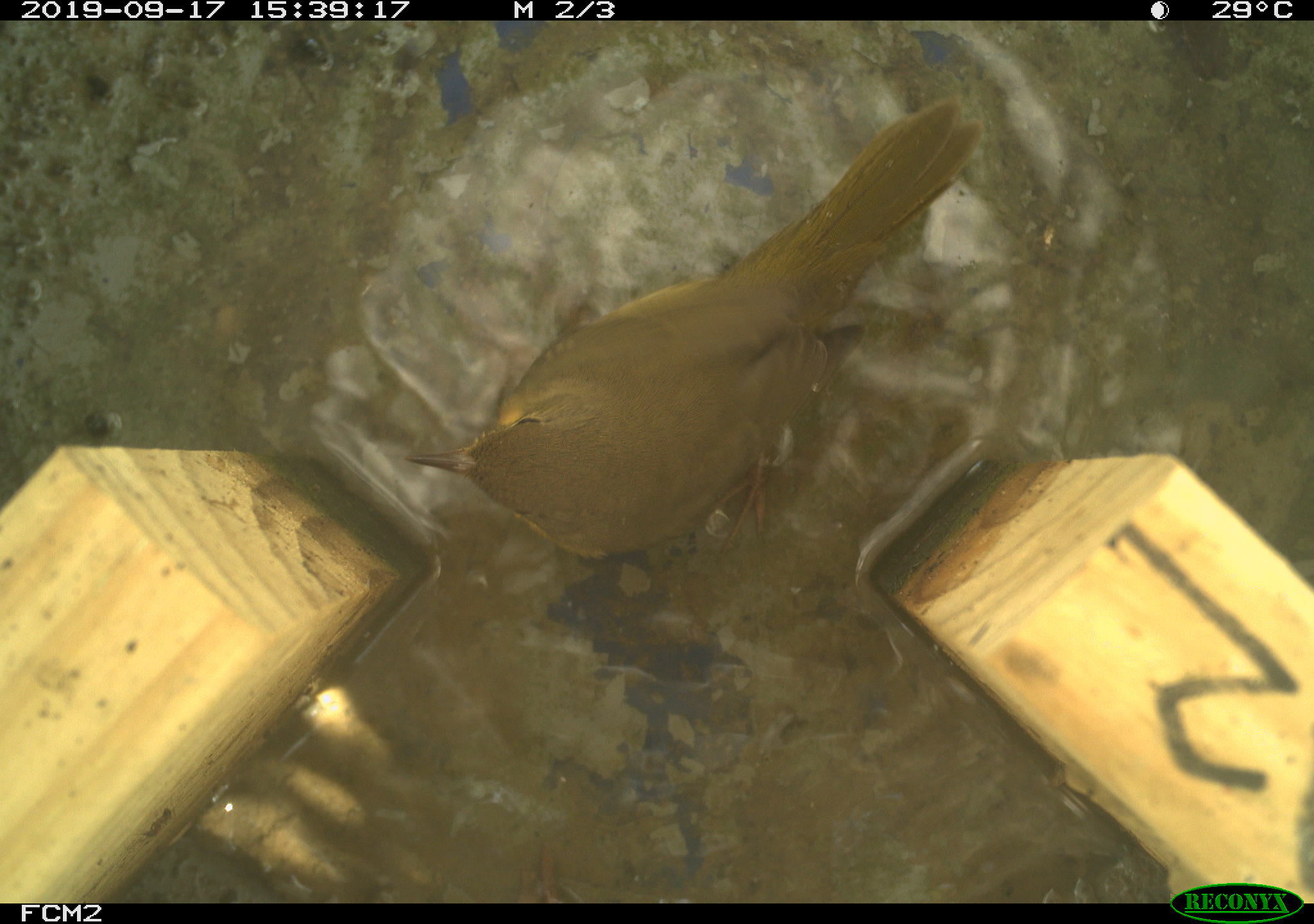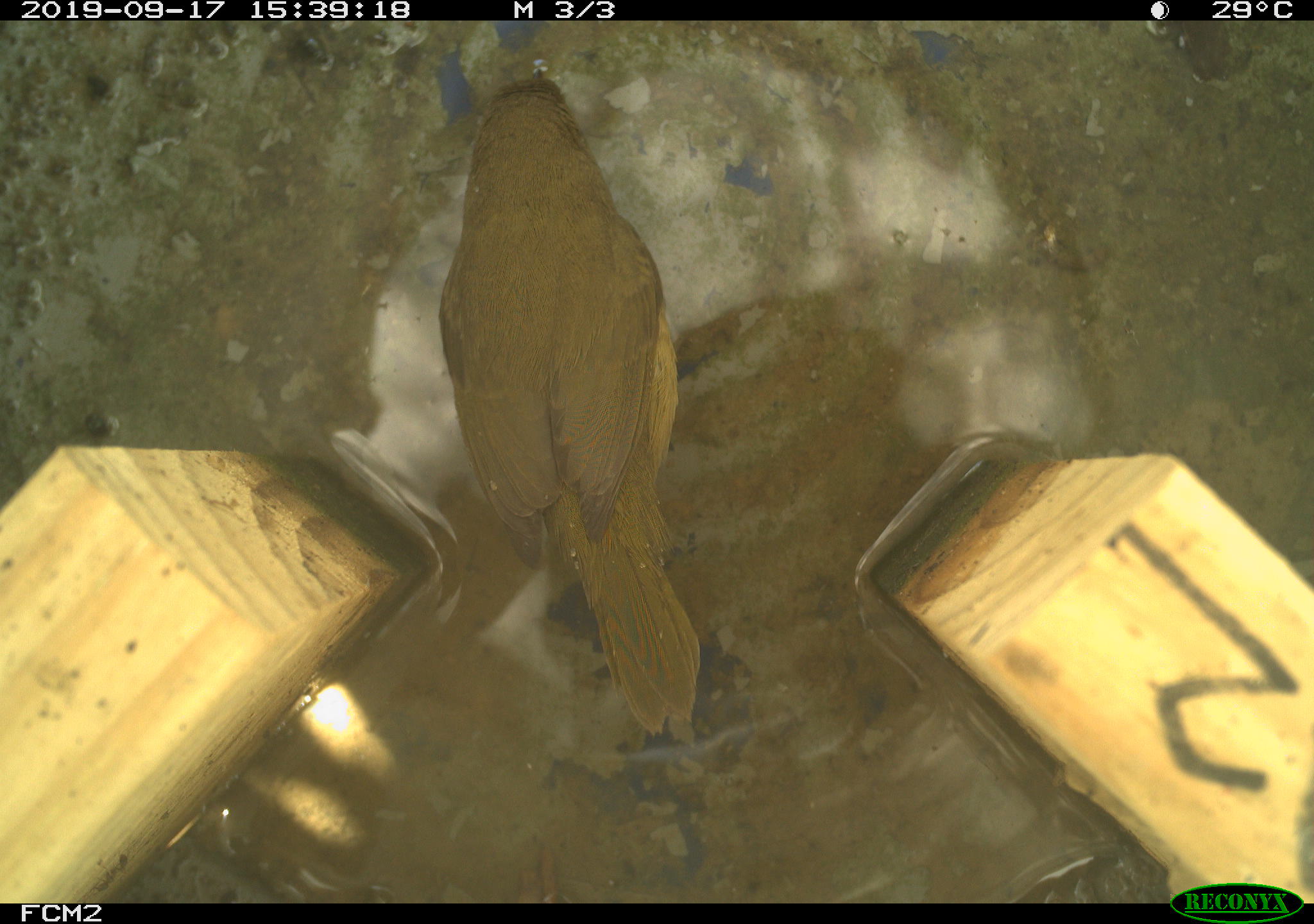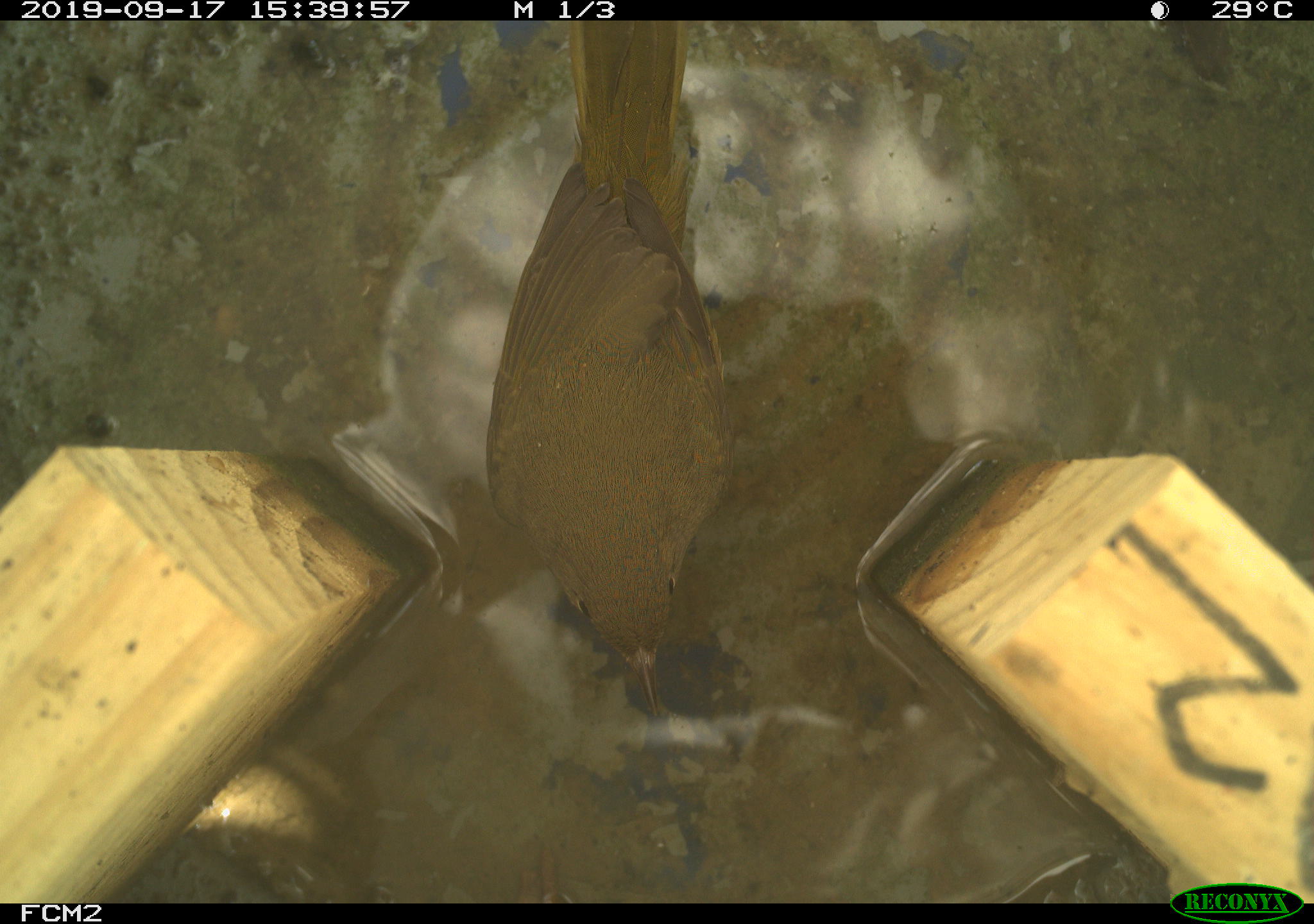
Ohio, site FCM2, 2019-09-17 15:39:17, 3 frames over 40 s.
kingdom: Animalia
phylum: Chordata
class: Aves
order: Passeriformes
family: Parulidae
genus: Geothlypis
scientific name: Geothlypis trichas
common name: common yellowthroat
Common yellowthroat (Geothlypis trichas).